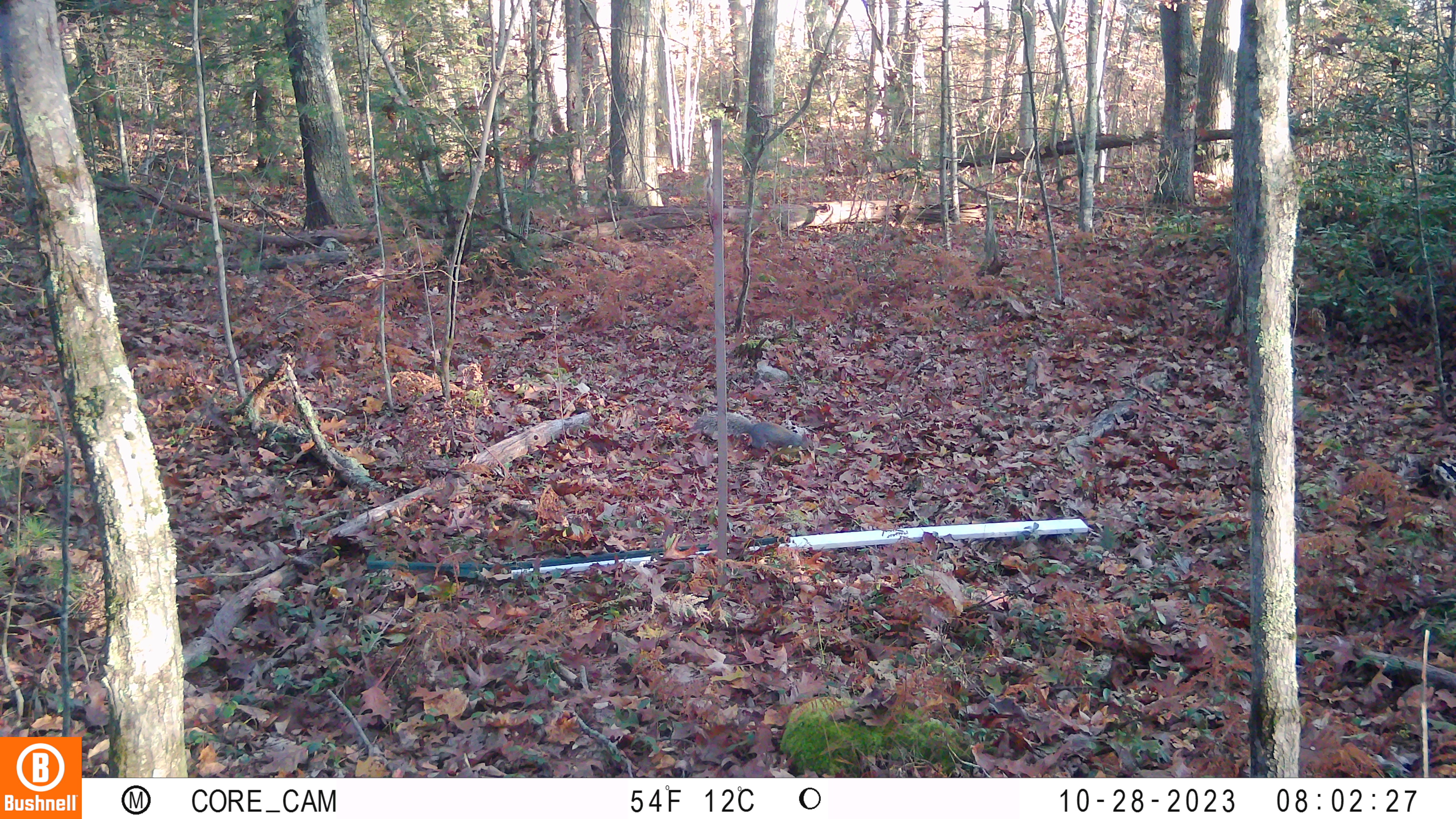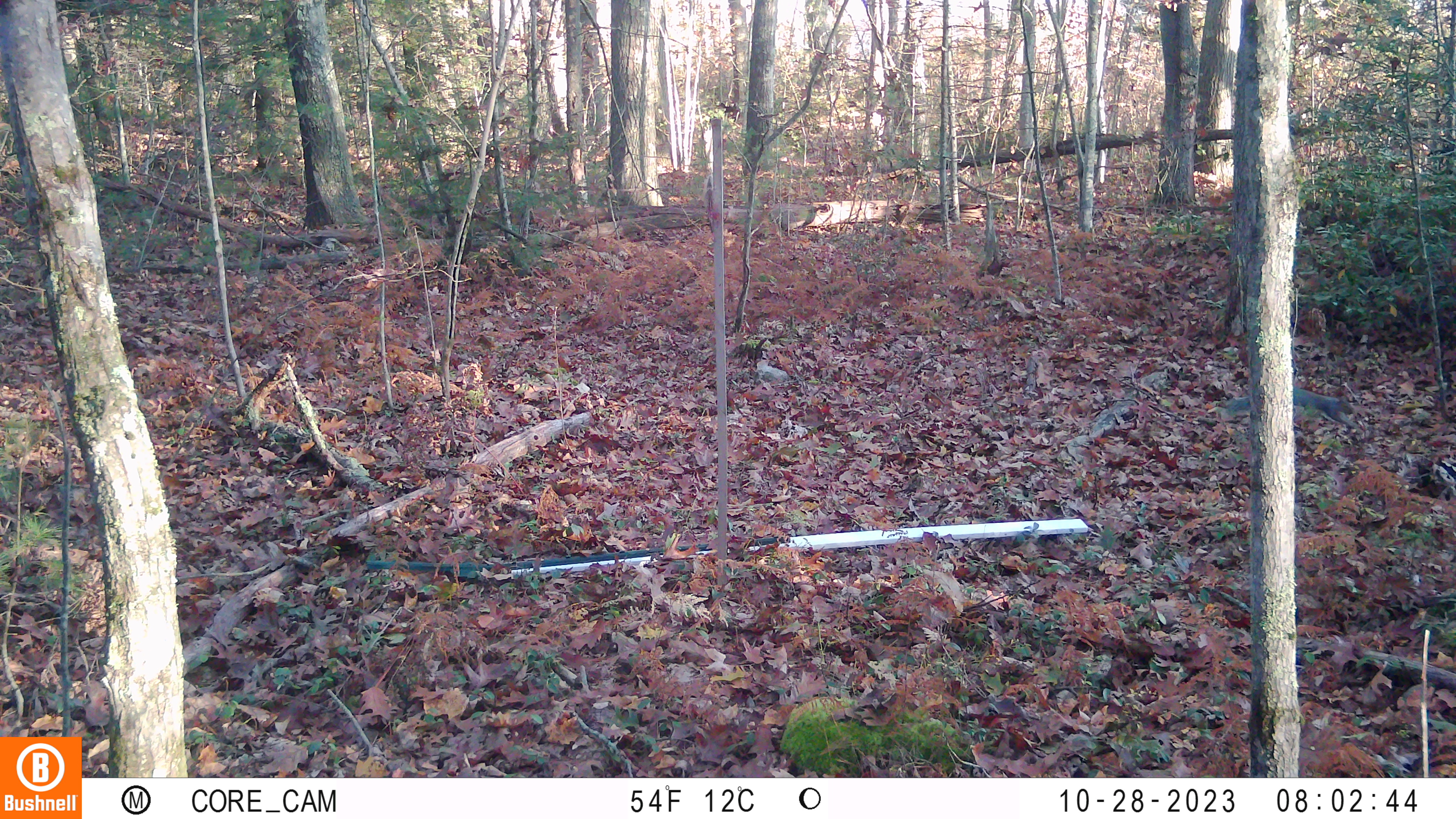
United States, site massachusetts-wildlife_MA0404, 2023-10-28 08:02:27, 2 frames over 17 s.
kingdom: Animalia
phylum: Chordata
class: Mammalia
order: Rodentia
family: Sciuridae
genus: Sciurus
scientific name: Sciurus carolinensis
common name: gray squirrel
Gray squirrel (Sciurus carolinensis).